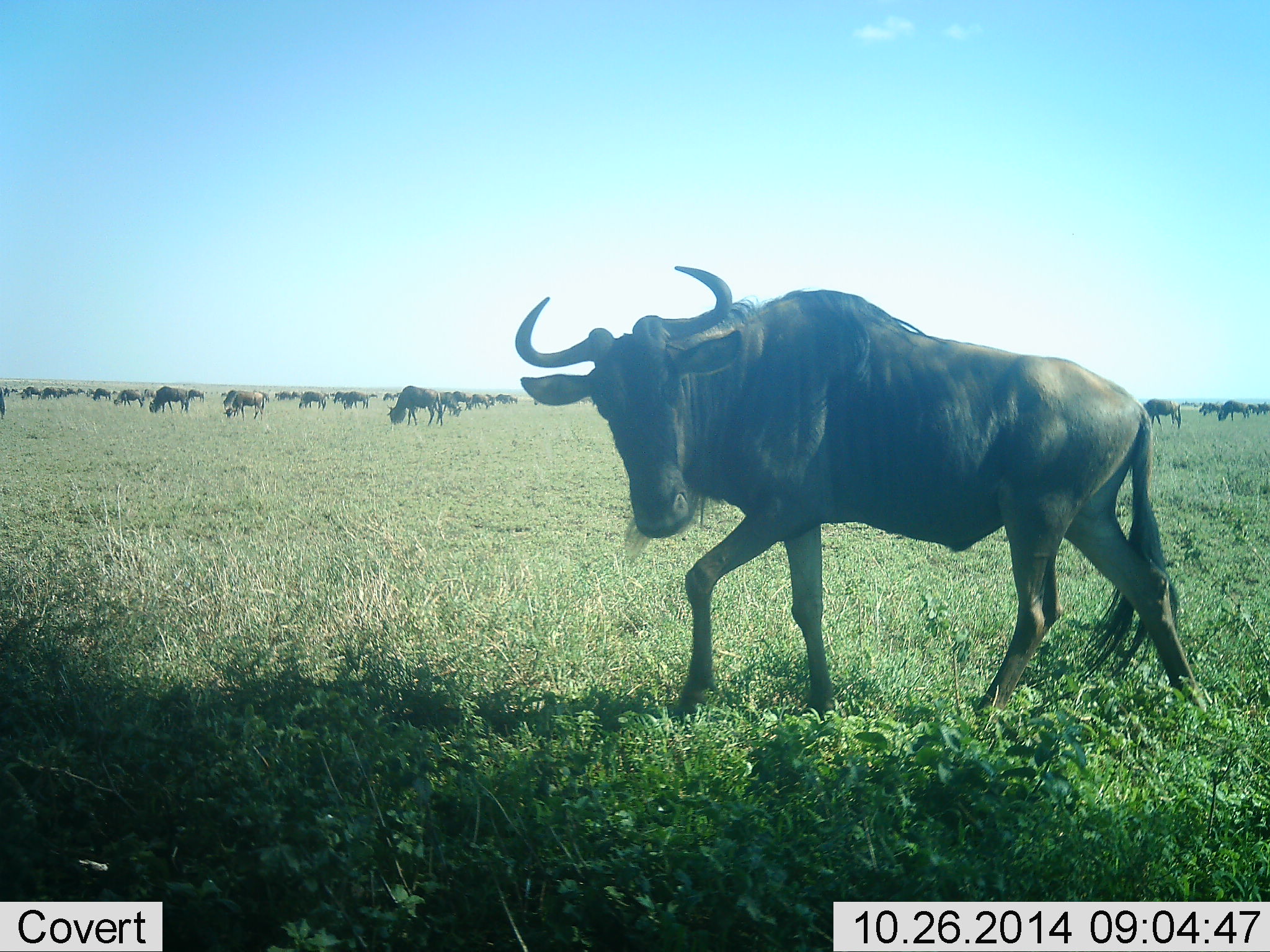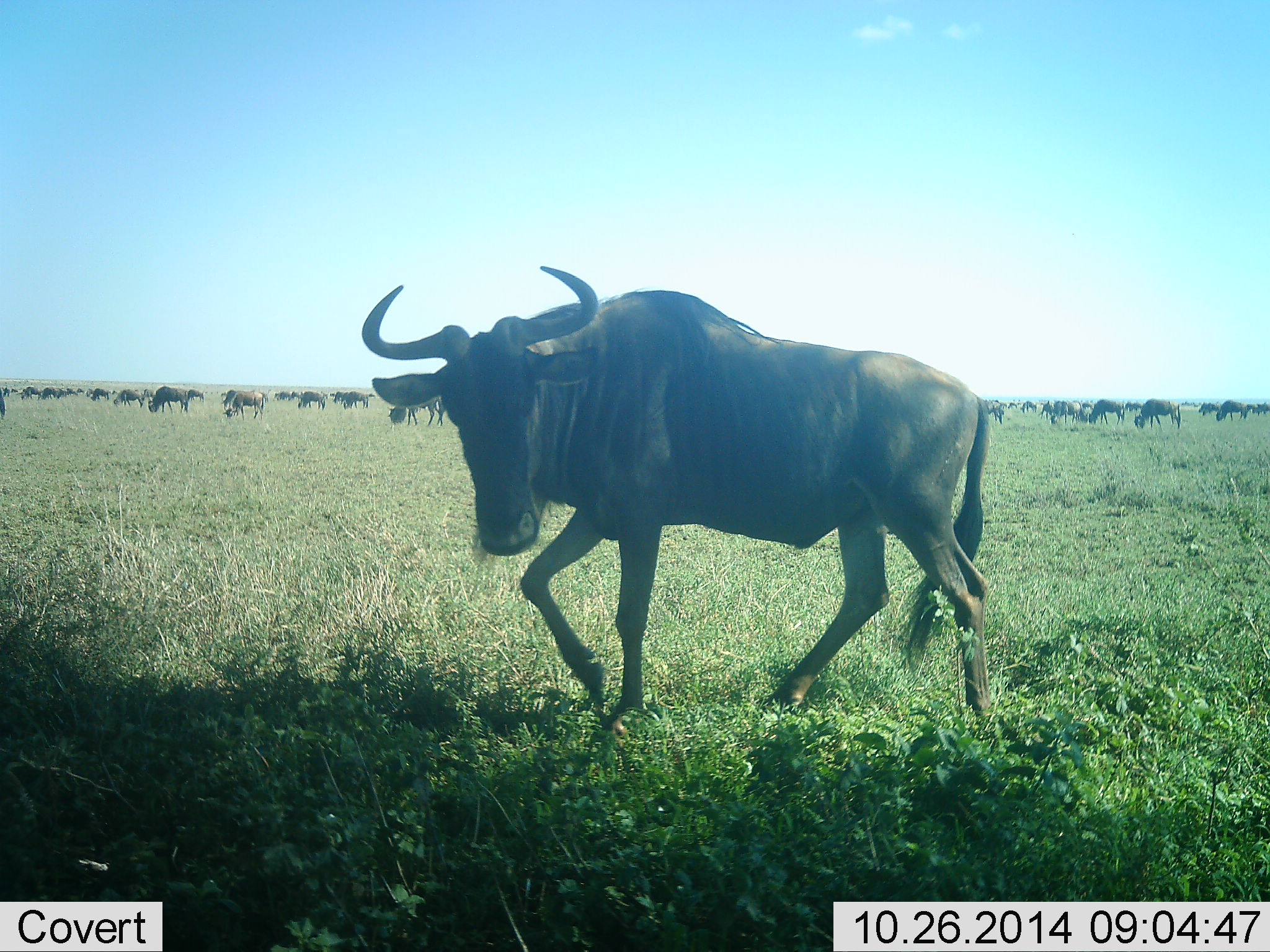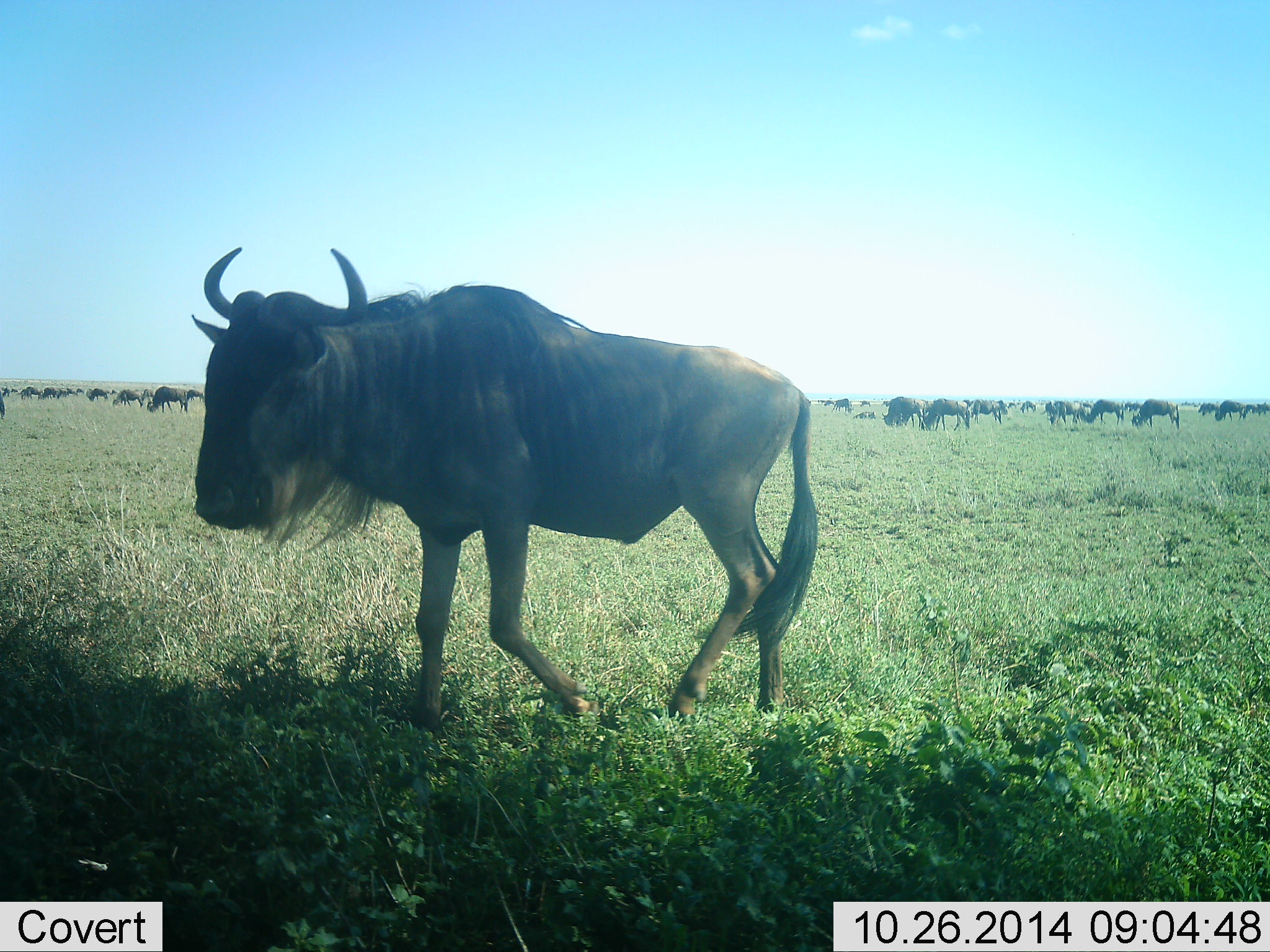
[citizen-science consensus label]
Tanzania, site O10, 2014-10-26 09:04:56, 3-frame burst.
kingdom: Animalia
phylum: Chordata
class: Mammalia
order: Artiodactyla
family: Bovidae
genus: Connochaetes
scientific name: Connochaetes taurinus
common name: blue wildebeest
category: wildebeest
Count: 51+.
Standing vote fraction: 10%.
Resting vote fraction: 10%.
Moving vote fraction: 60%.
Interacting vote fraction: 0%.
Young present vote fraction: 0%.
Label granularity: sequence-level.